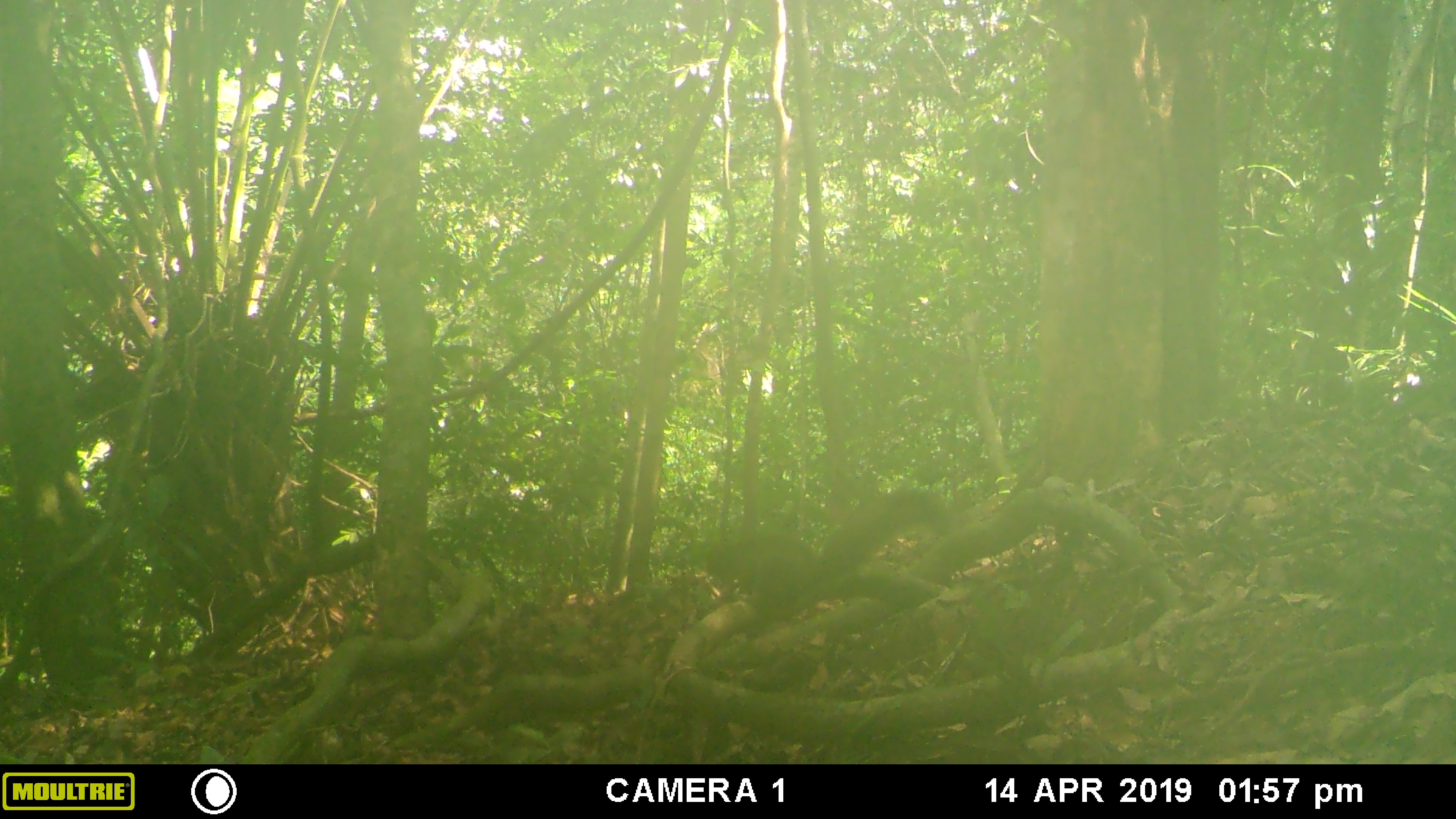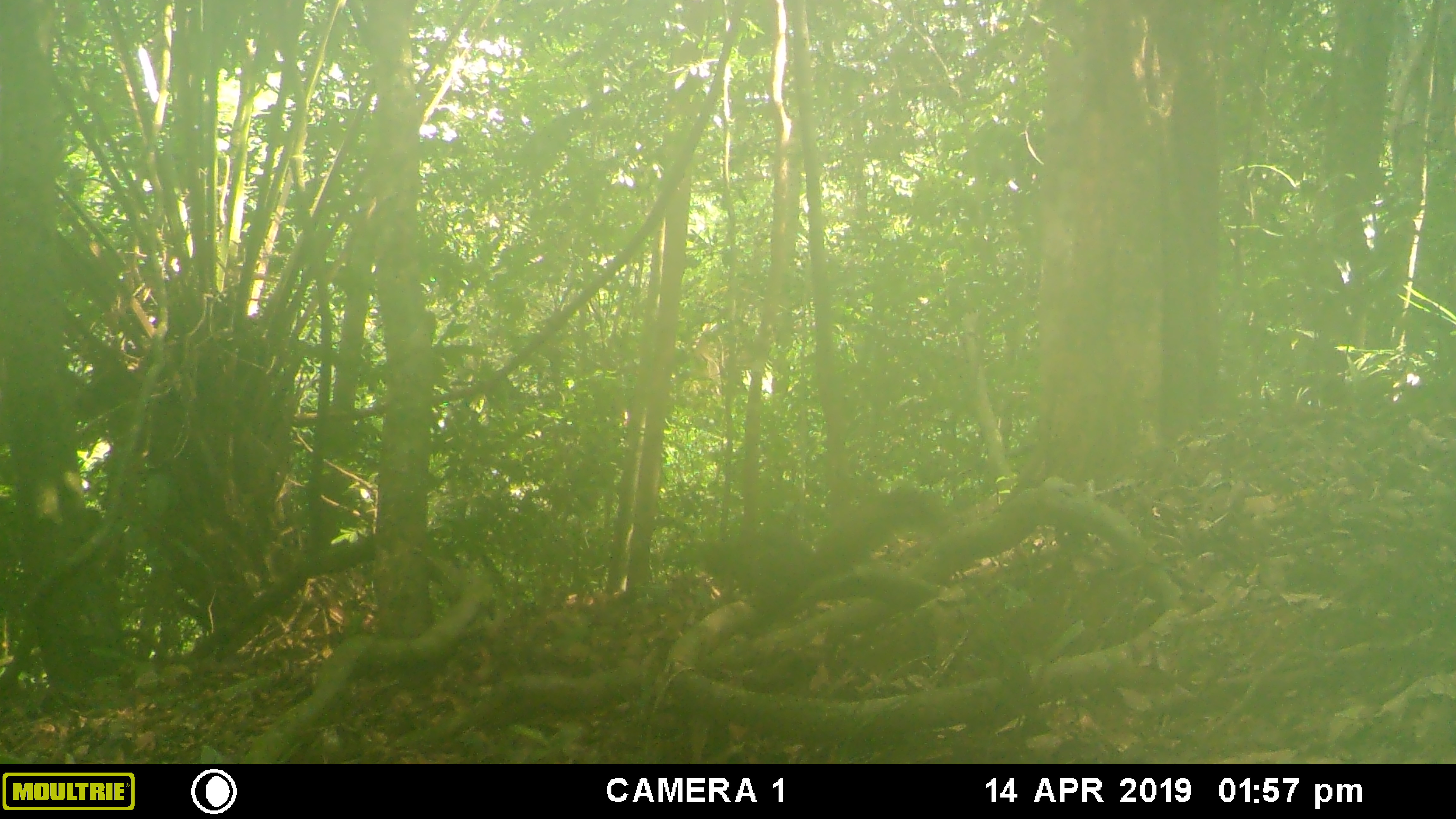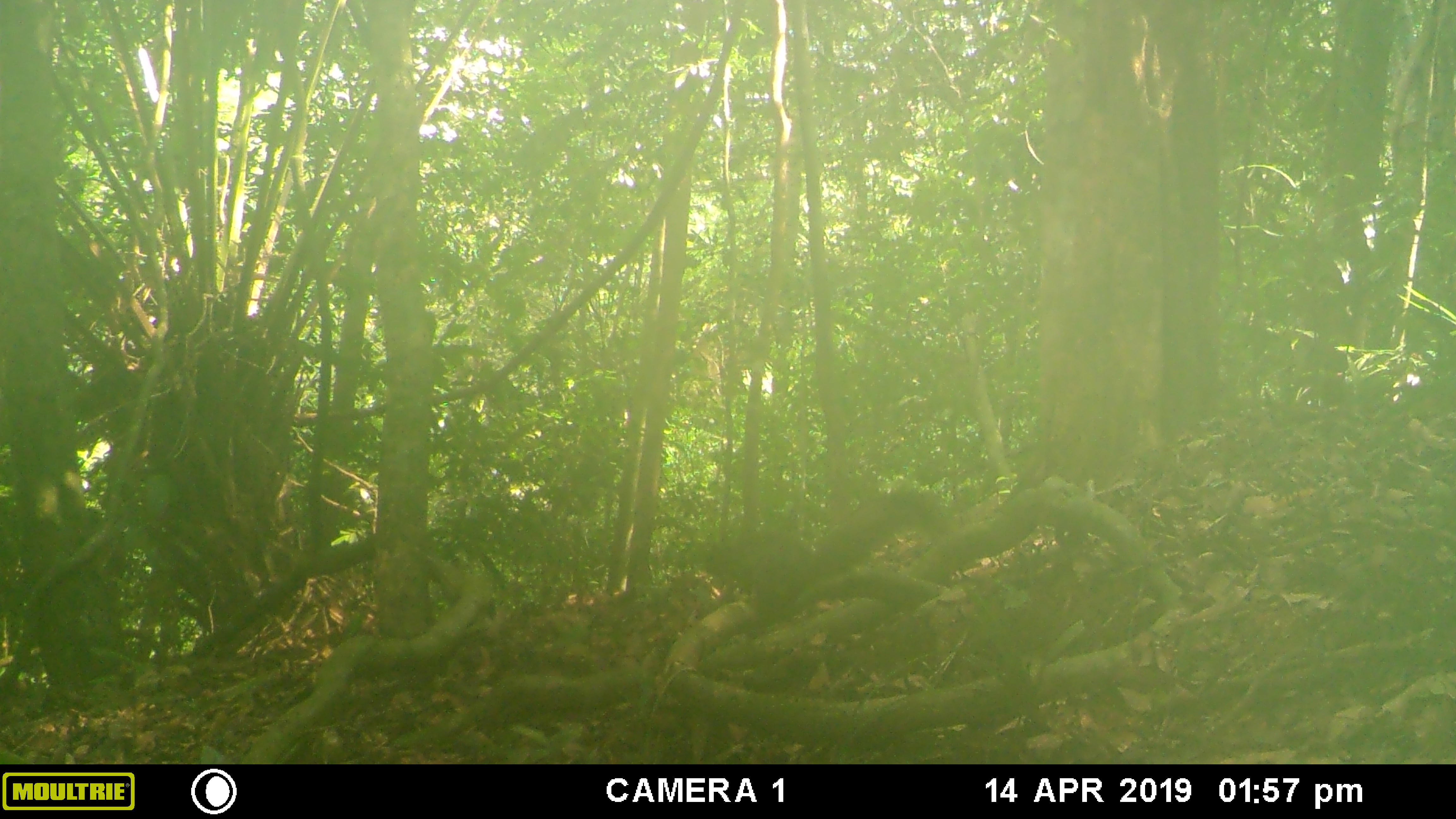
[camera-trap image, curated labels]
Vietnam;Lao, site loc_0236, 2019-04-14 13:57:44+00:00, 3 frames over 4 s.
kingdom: Animalia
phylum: Chordata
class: Mammalia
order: Rodentia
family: Sciuridae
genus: Callosciurus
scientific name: Callosciurus erythraeus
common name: pallas's squirrel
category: pallass squirrel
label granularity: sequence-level